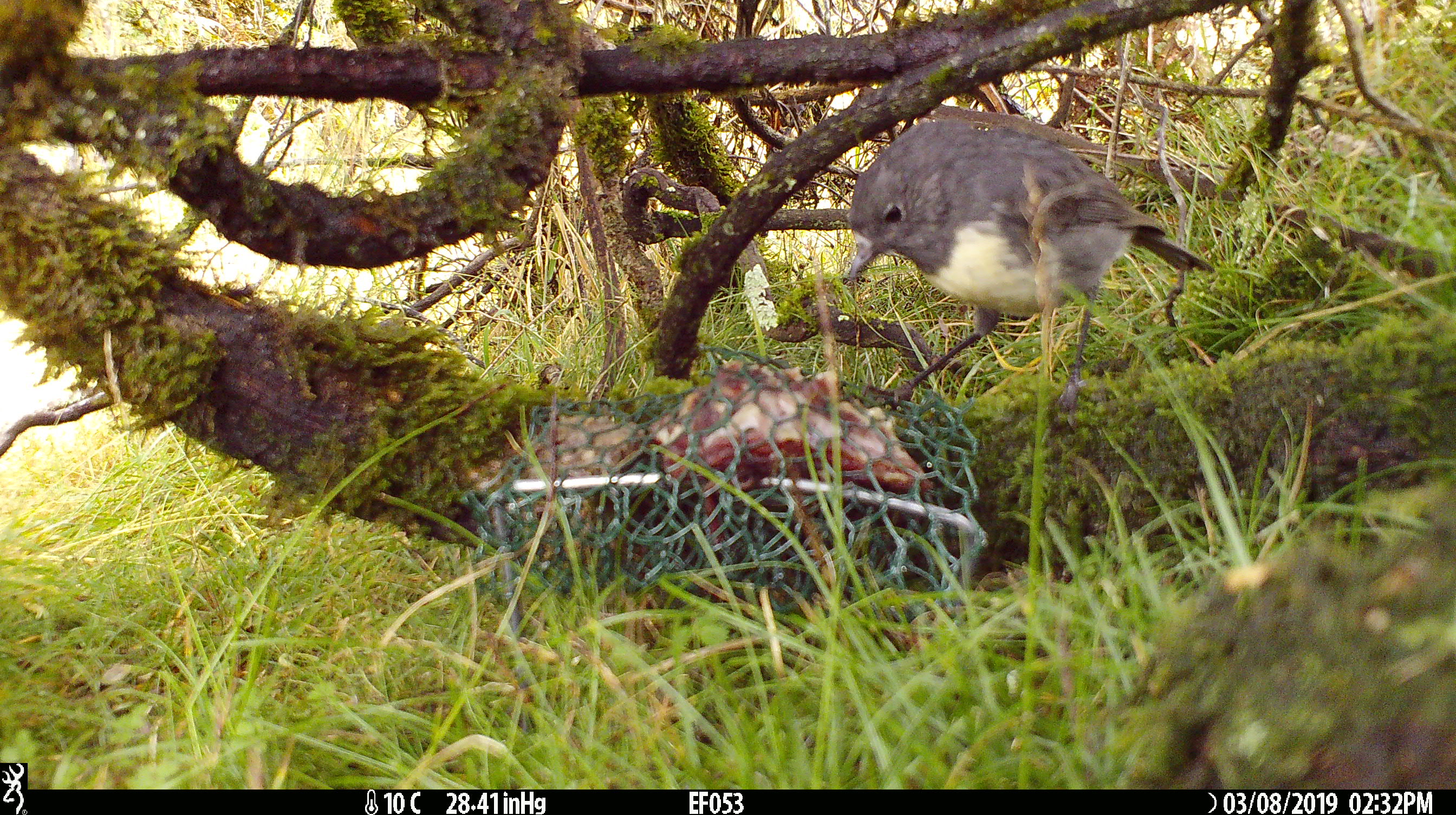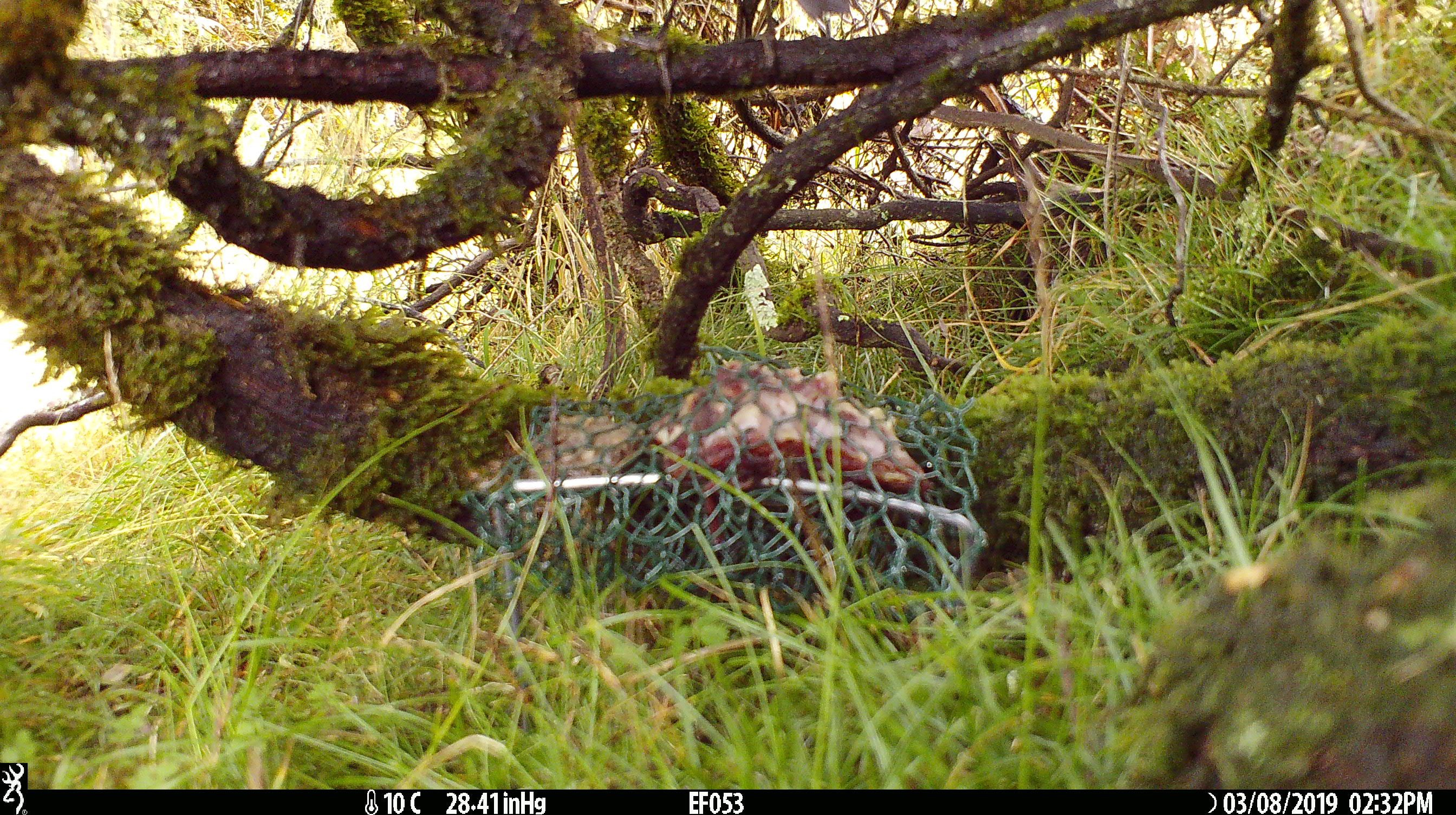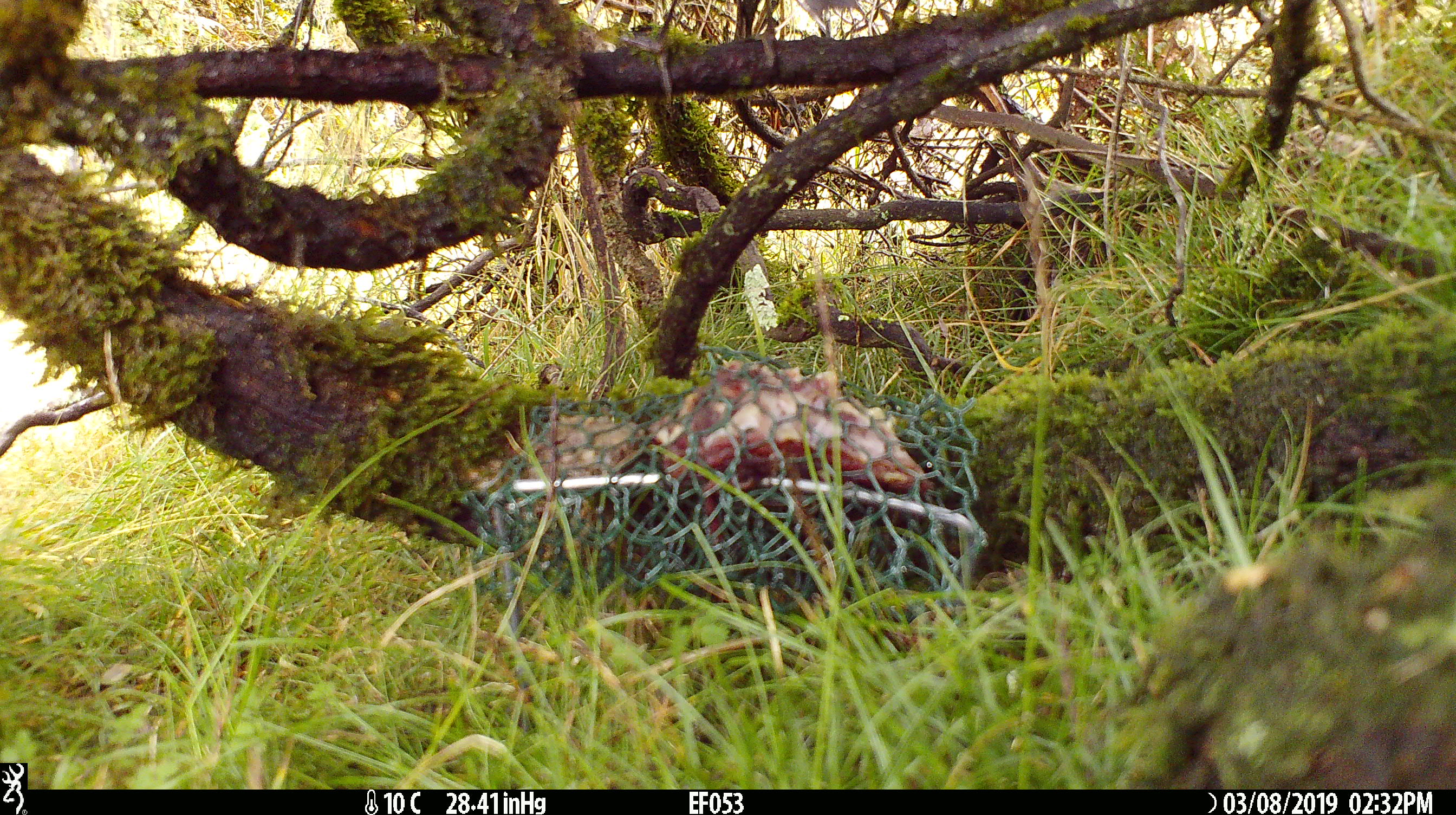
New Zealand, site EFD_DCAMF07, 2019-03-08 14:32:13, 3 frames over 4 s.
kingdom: Animalia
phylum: Chordata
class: Aves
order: Passeriformes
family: Petroicidae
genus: Petroica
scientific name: Petroica australis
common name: new zealand robin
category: robin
Robin (new zealand robin) (Petroica australis).